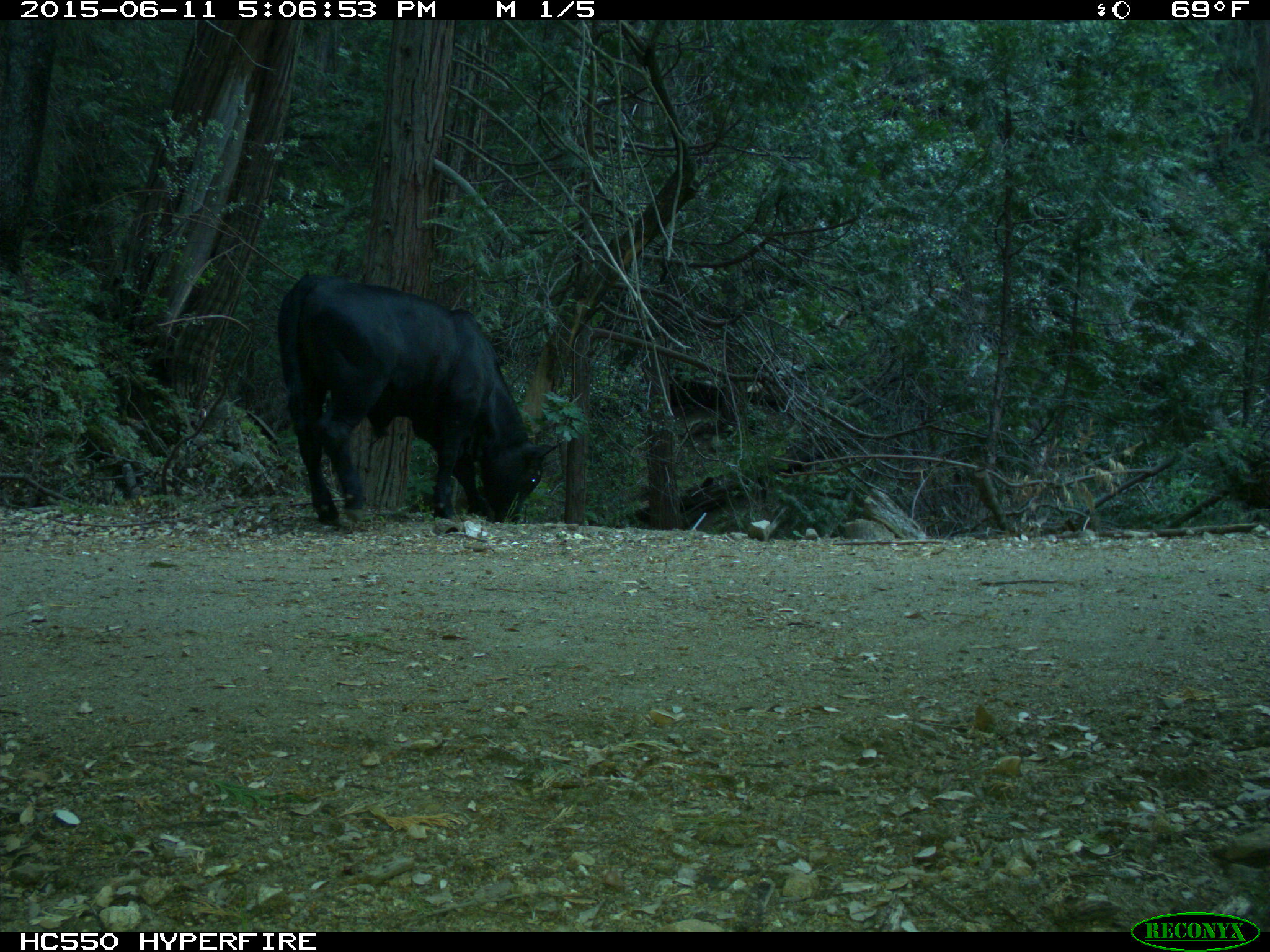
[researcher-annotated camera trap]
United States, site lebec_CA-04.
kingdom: Animalia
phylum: Chordata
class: Mammalia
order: Artiodactyla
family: Bovidae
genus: Bos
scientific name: Bos taurus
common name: domestic cow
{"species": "Bos taurus (domestic cow)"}